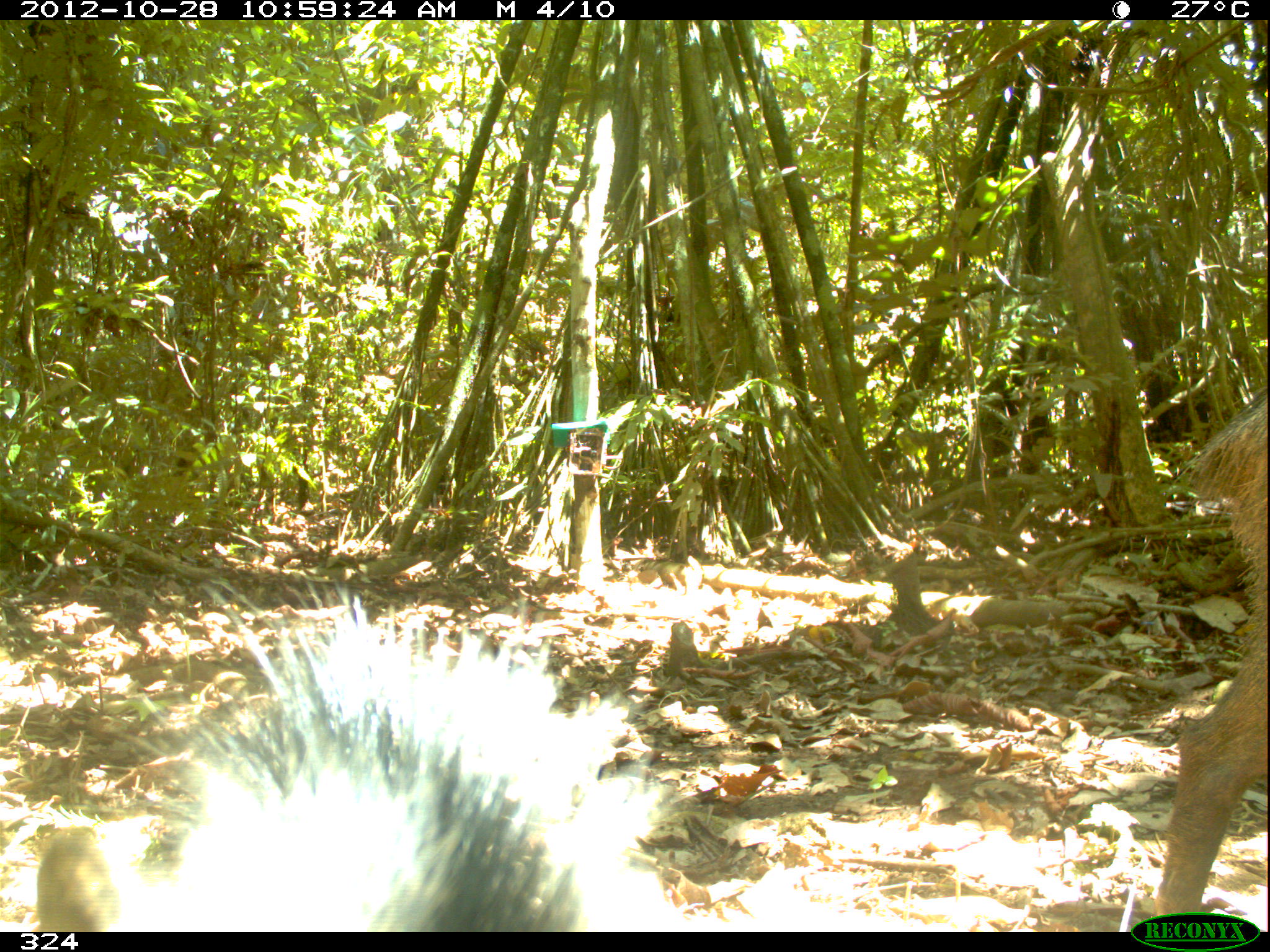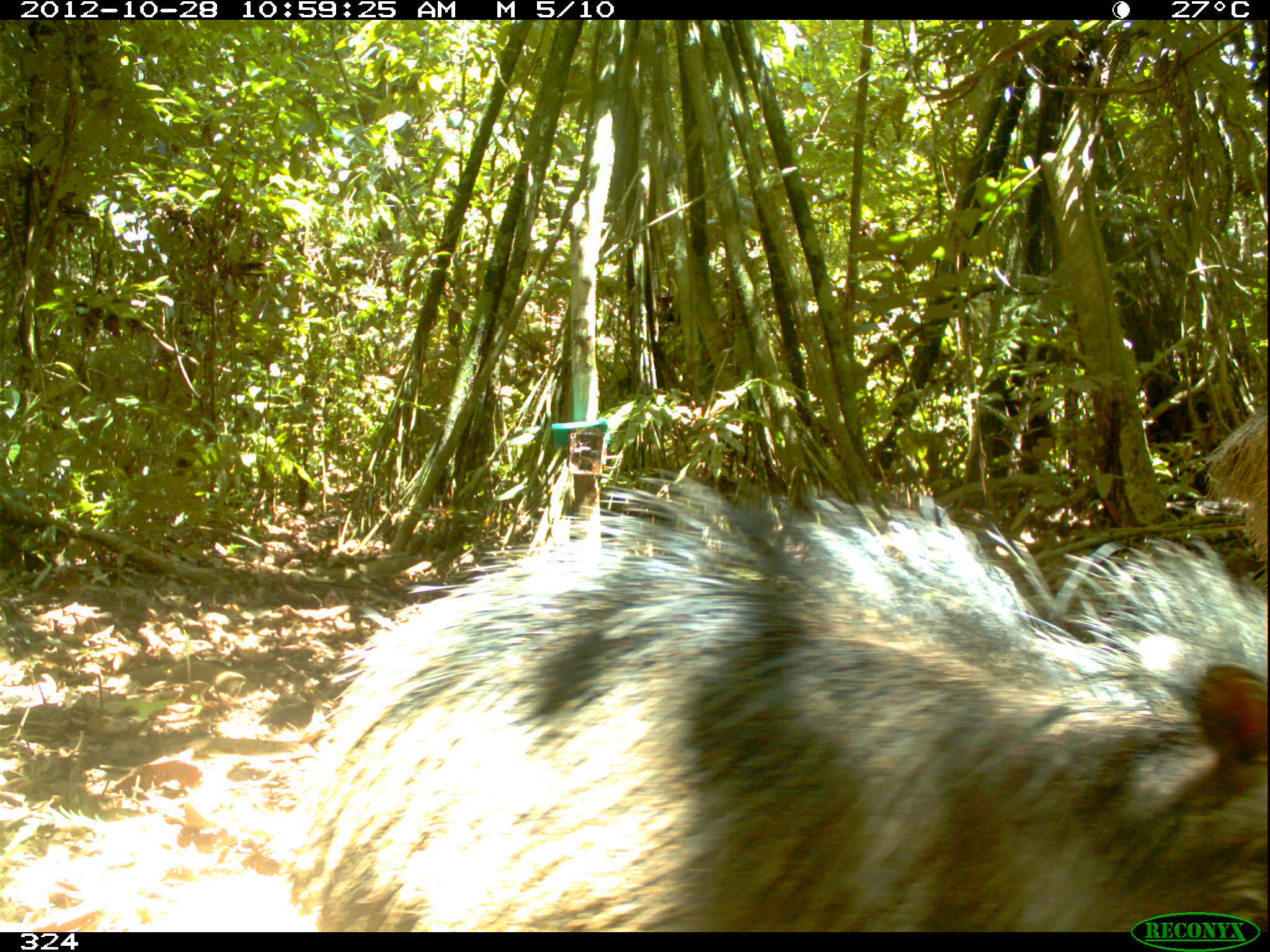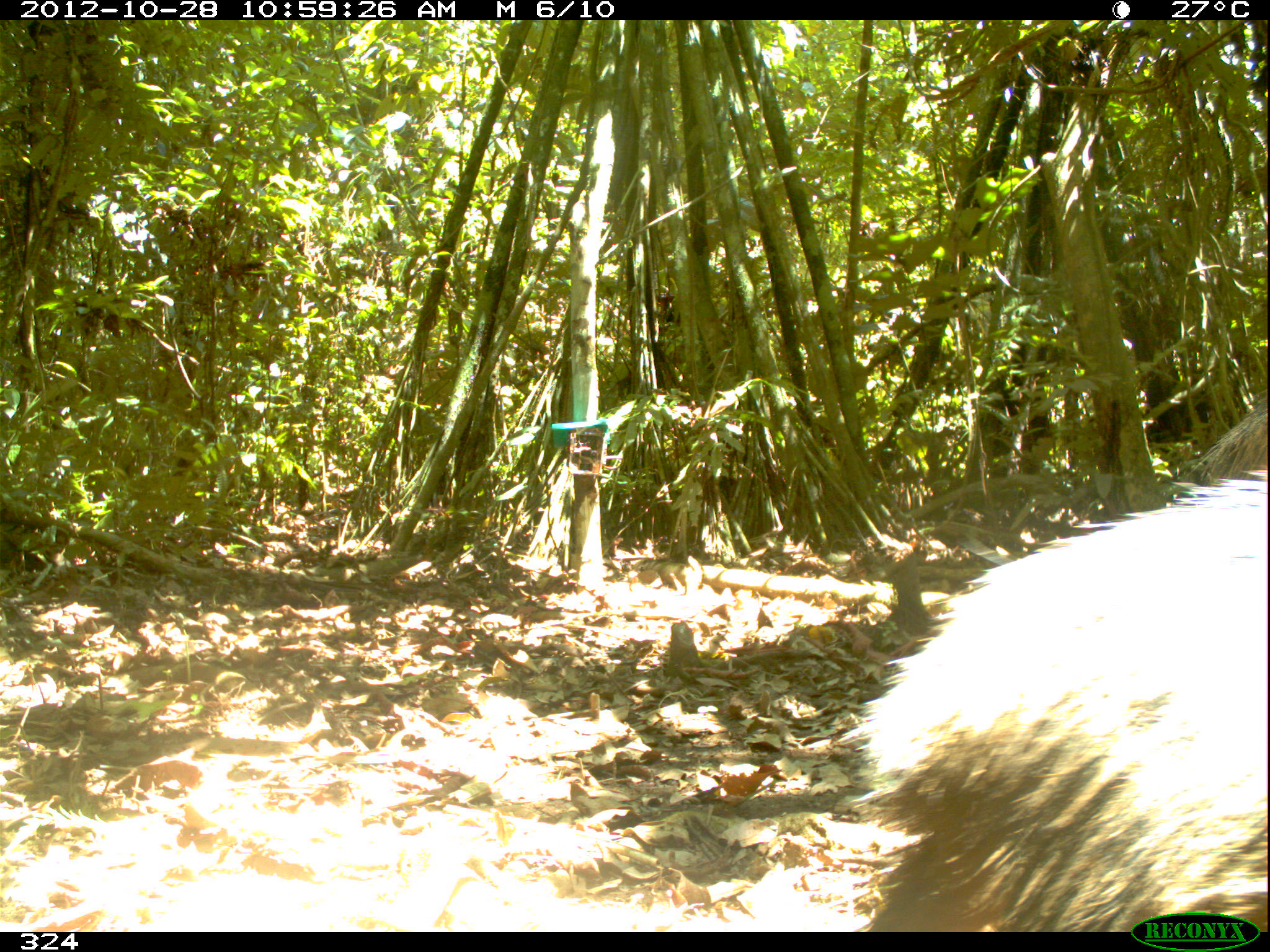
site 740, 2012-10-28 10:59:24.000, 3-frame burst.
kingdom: Animalia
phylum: Chordata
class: Mammalia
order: Artiodactyla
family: Tayassuidae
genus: Tayassu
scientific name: Tayassu pecari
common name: white-lipped peccary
Tayassu pecari (white-lipped peccary).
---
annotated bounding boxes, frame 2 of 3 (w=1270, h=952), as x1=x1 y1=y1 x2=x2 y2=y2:
tayassu pecari: x1=272 y1=463 x2=1267 y2=932; x1=1203 y1=396 x2=1270 y2=595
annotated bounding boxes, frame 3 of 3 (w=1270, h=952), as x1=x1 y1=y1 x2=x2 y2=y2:
tayassu pecari: x1=834 y1=465 x2=1266 y2=929; x1=1193 y1=399 x2=1268 y2=483